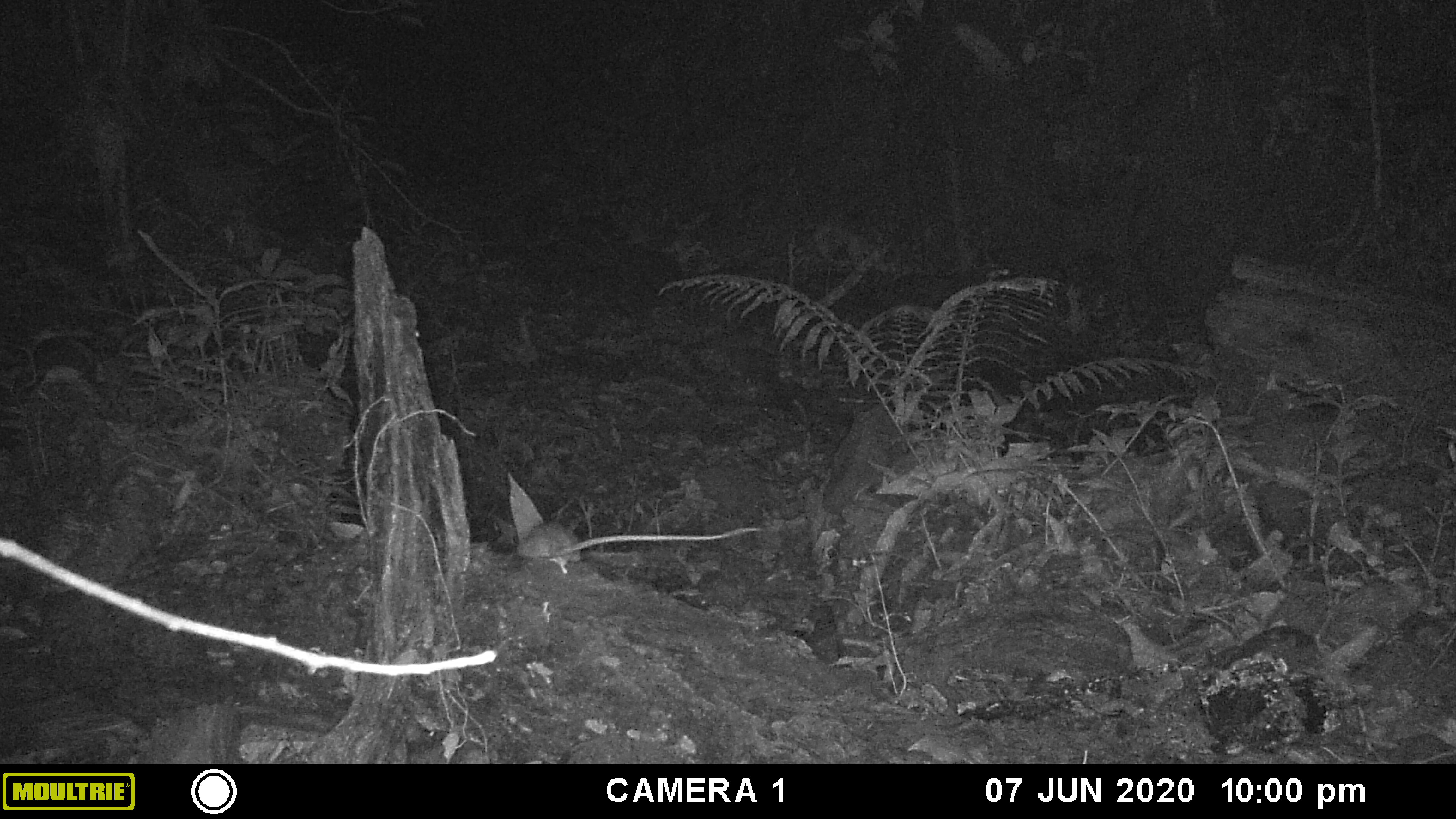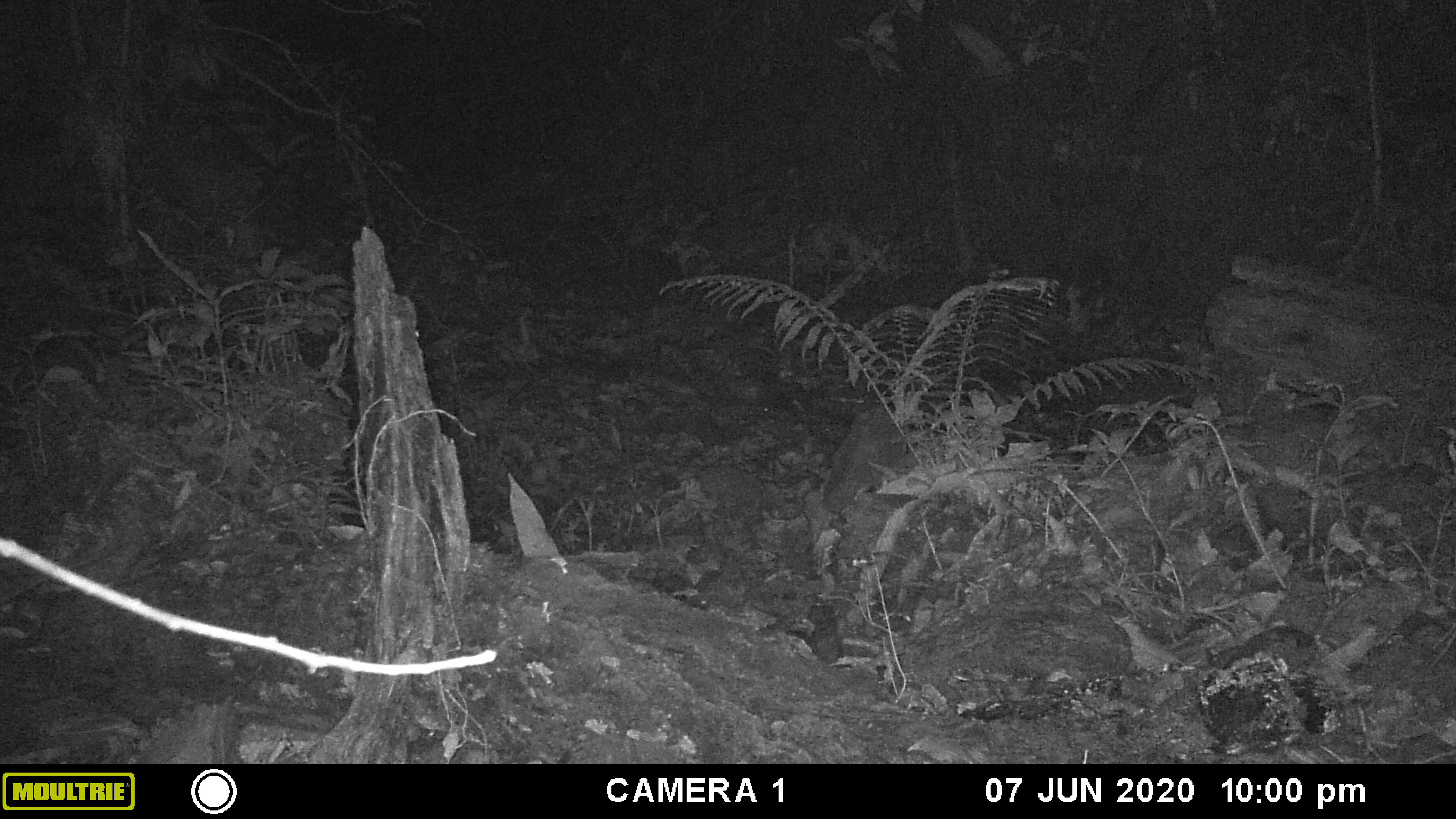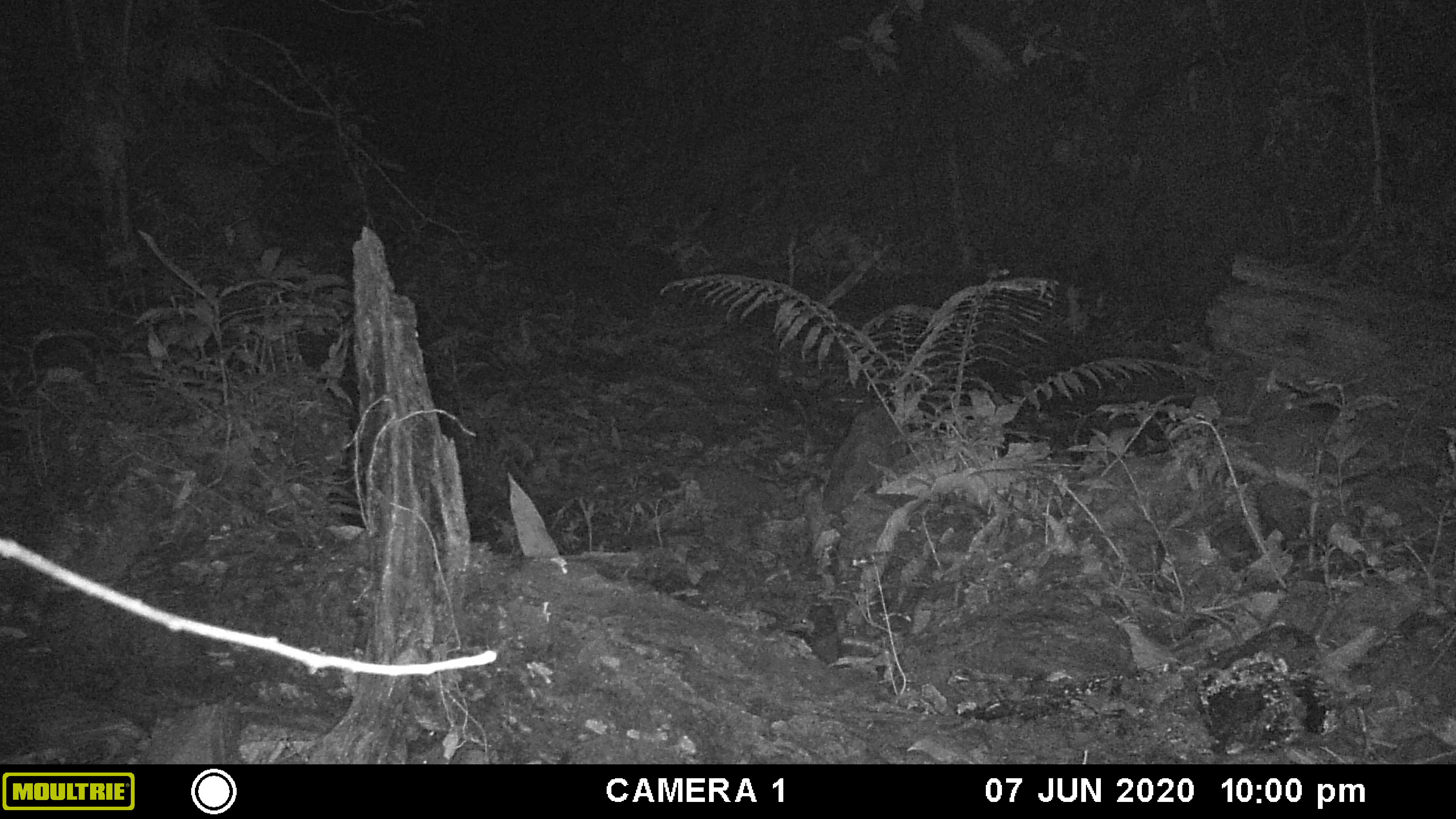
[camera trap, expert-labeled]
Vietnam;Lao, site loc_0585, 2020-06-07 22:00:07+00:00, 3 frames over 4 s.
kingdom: Animalia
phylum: Chordata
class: Mammalia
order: Rodentia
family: Muridae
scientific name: Muridae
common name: old-world mice and rats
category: unidentified murid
Unidentified murid (old-world mice and rats) (Muridae). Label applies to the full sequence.